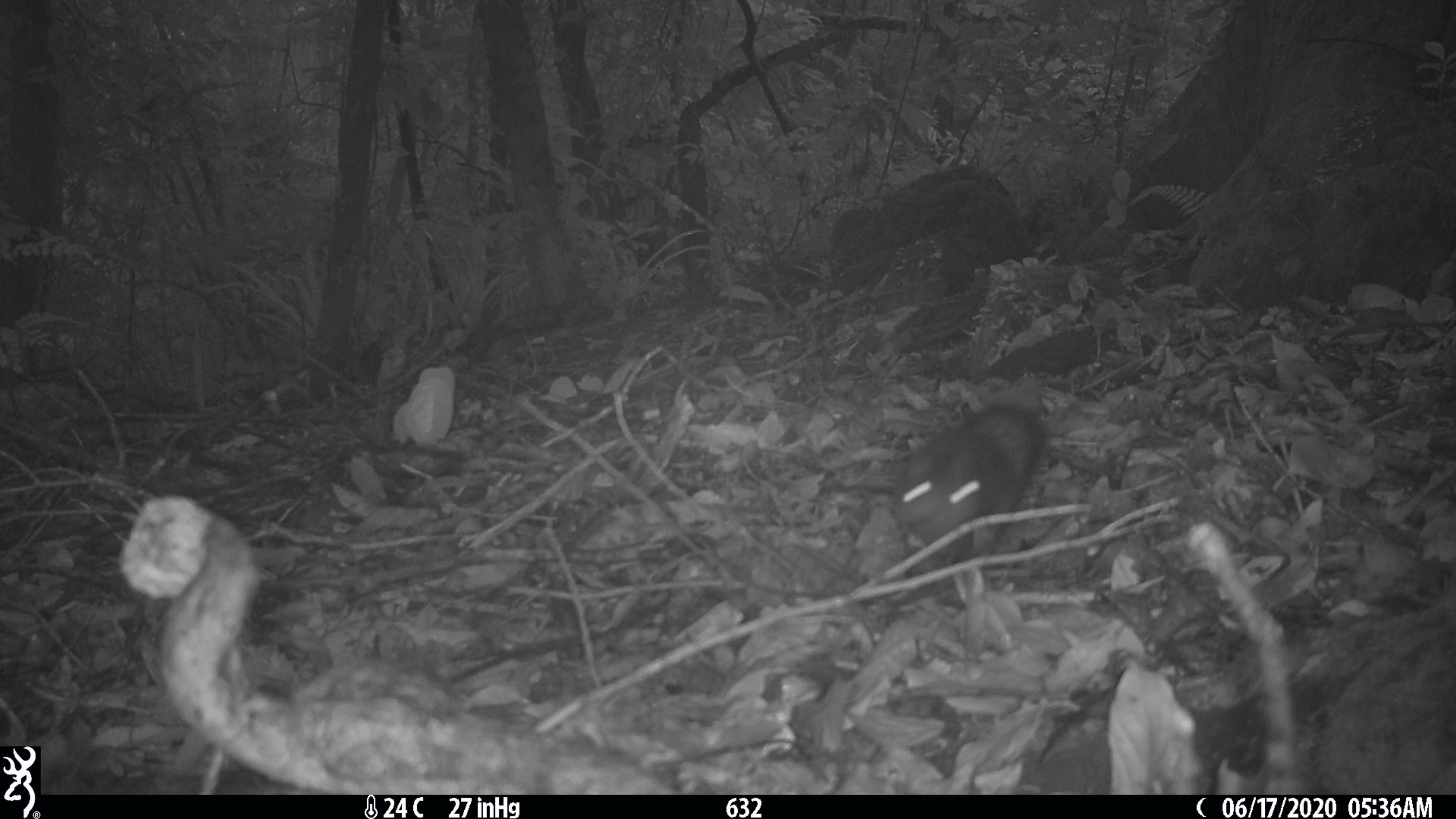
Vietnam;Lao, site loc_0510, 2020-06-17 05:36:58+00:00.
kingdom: Animalia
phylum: Chordata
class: Mammalia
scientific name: Mammalia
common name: mammal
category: unidentified small mammal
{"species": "unidentified small mammal (mammal) (Mammalia)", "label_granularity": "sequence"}